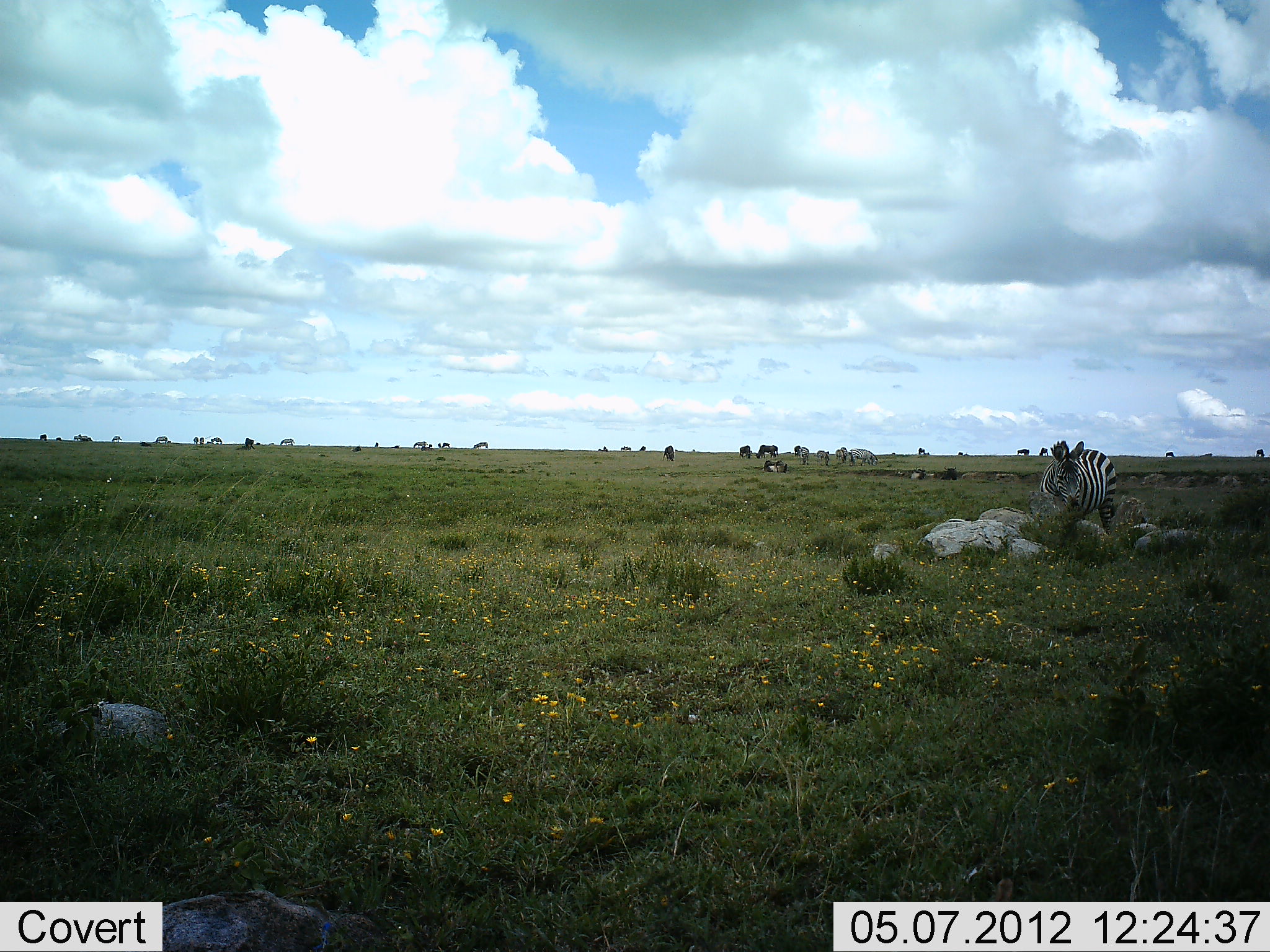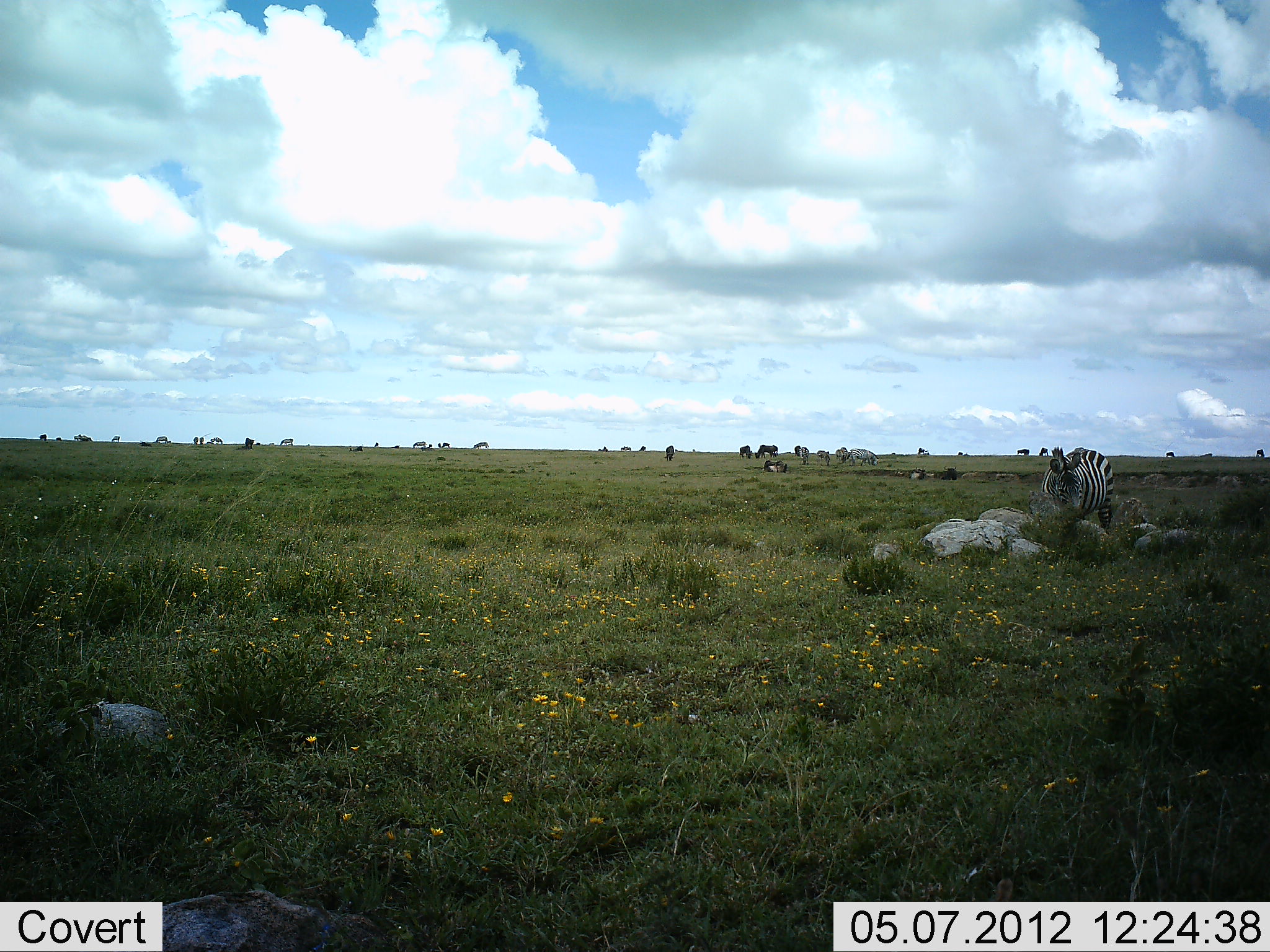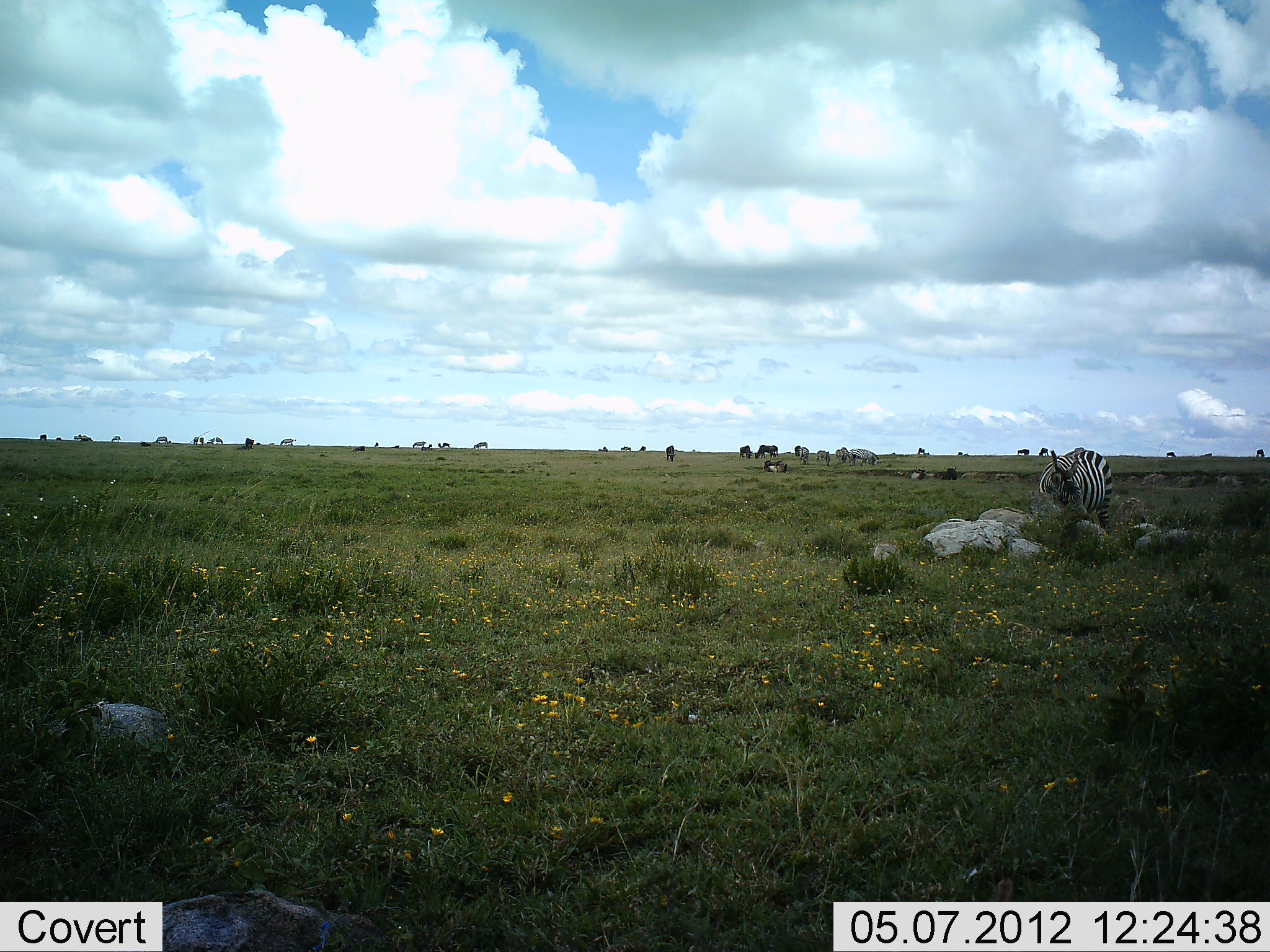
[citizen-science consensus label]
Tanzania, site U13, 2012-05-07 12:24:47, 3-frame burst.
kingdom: Animalia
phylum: Chordata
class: Mammalia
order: Artiodactyla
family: Bovidae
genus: Connochaetes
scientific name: Connochaetes taurinus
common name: blue wildebeest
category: wildebeest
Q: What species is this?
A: Wildebeest (blue wildebeest) (Connochaetes taurinus).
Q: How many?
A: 10.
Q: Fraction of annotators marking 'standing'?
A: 50%.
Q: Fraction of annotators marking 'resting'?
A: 20%.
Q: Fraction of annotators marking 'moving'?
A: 0%.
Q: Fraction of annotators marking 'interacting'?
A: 0%.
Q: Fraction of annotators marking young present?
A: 0%.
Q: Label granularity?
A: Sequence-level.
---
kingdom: Animalia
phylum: Chordata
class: Mammalia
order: Perissodactyla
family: Equidae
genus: Equus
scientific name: Equus quagga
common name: plains zebra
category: zebra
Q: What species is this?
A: Zebra (plains zebra) (Equus quagga).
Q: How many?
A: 11-50.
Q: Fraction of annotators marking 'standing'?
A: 55%.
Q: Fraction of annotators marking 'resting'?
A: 0%.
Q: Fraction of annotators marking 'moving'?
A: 10%.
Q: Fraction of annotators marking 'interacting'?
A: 0%.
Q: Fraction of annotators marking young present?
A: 0%.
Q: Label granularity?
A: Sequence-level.